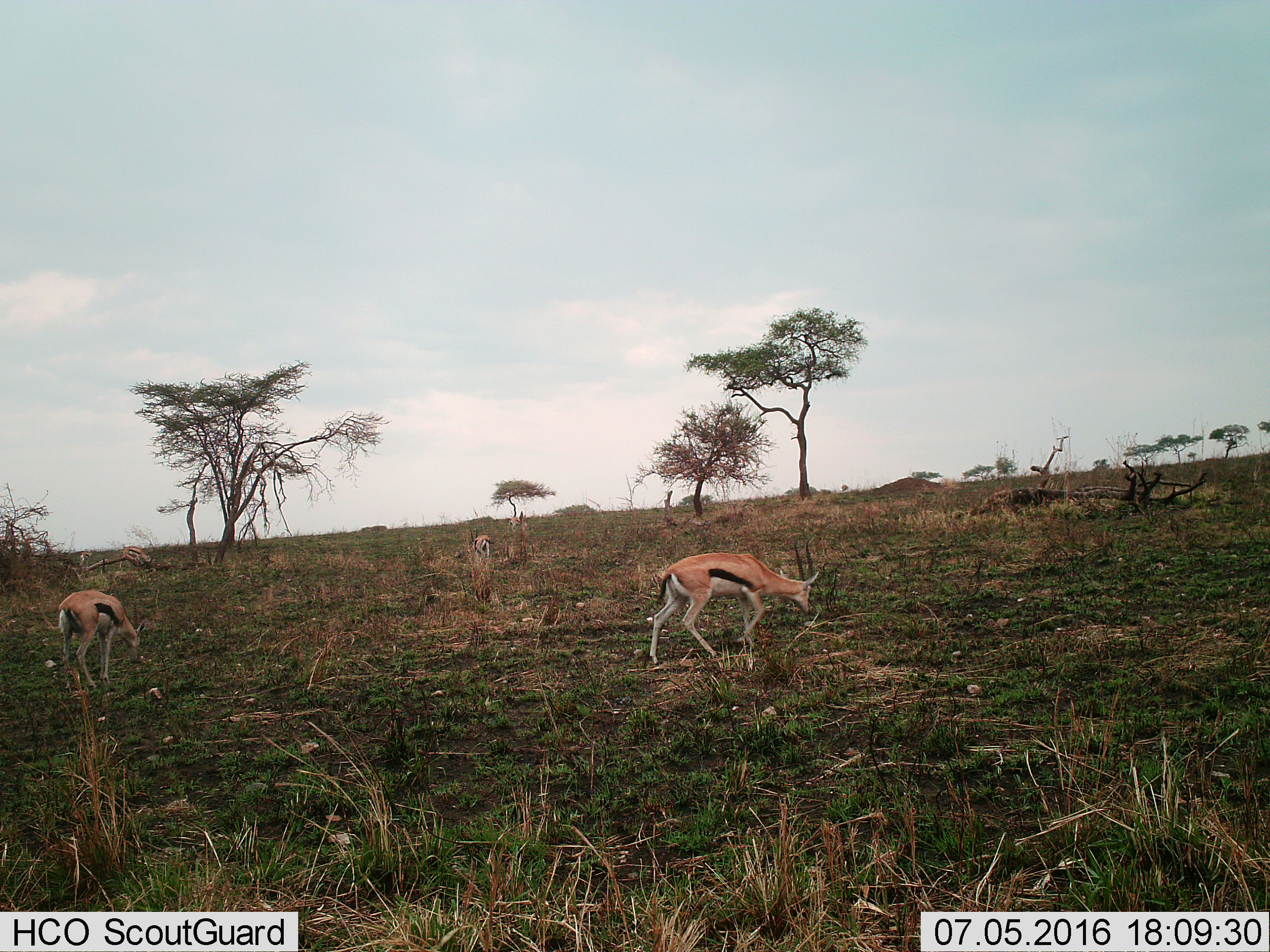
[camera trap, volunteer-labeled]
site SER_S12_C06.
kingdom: Animalia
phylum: Chordata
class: Mammalia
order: Artiodactyla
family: Bovidae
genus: Eudorcas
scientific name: Eudorcas thomsonii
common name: thomson's gazelle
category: gazellethomsons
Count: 4.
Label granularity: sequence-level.